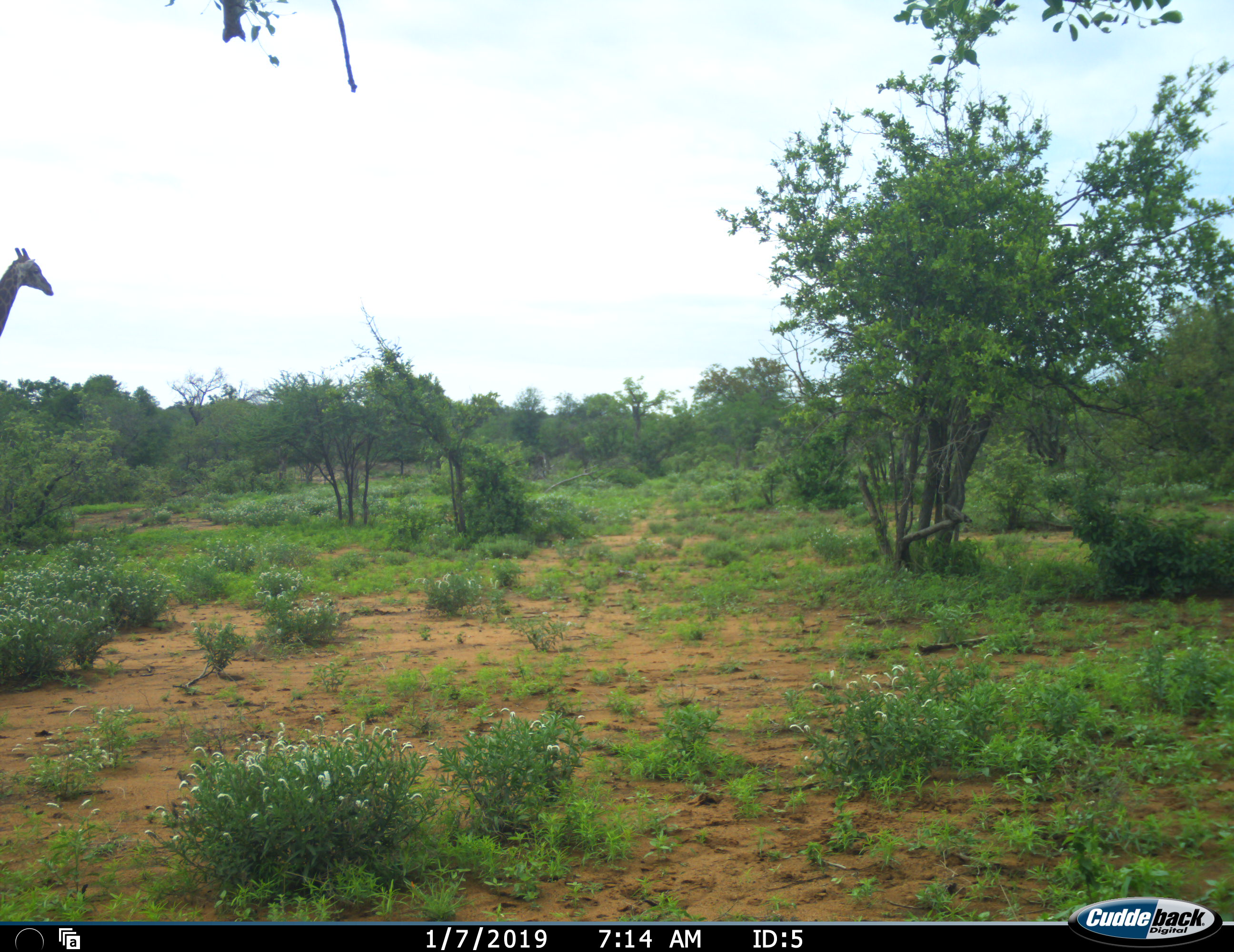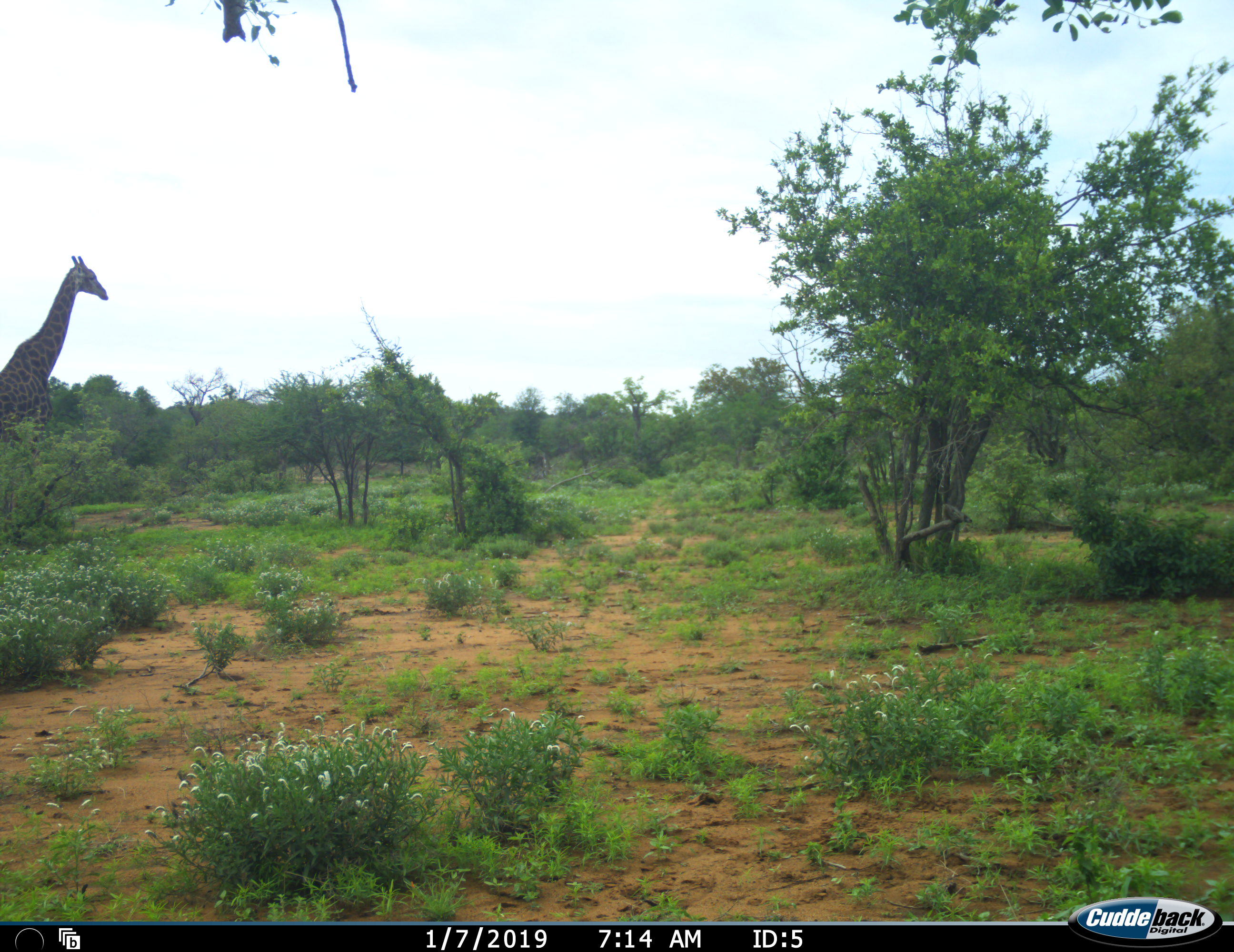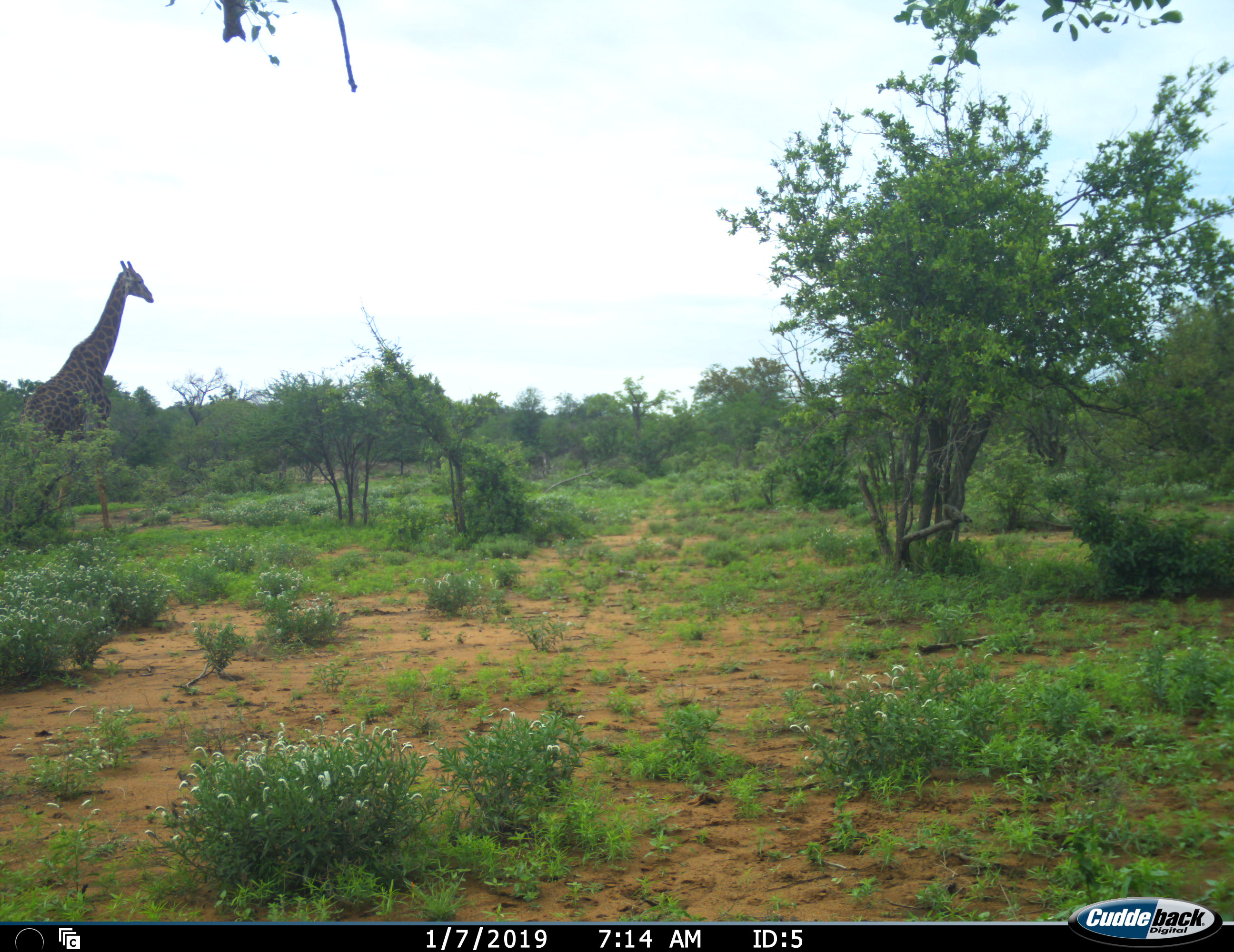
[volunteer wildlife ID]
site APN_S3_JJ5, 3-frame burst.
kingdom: Animalia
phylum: Chordata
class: Mammalia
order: Artiodactyla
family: Giraffidae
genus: Giraffa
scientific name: Giraffa camelopardalis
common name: giraffe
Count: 1.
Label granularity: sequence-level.